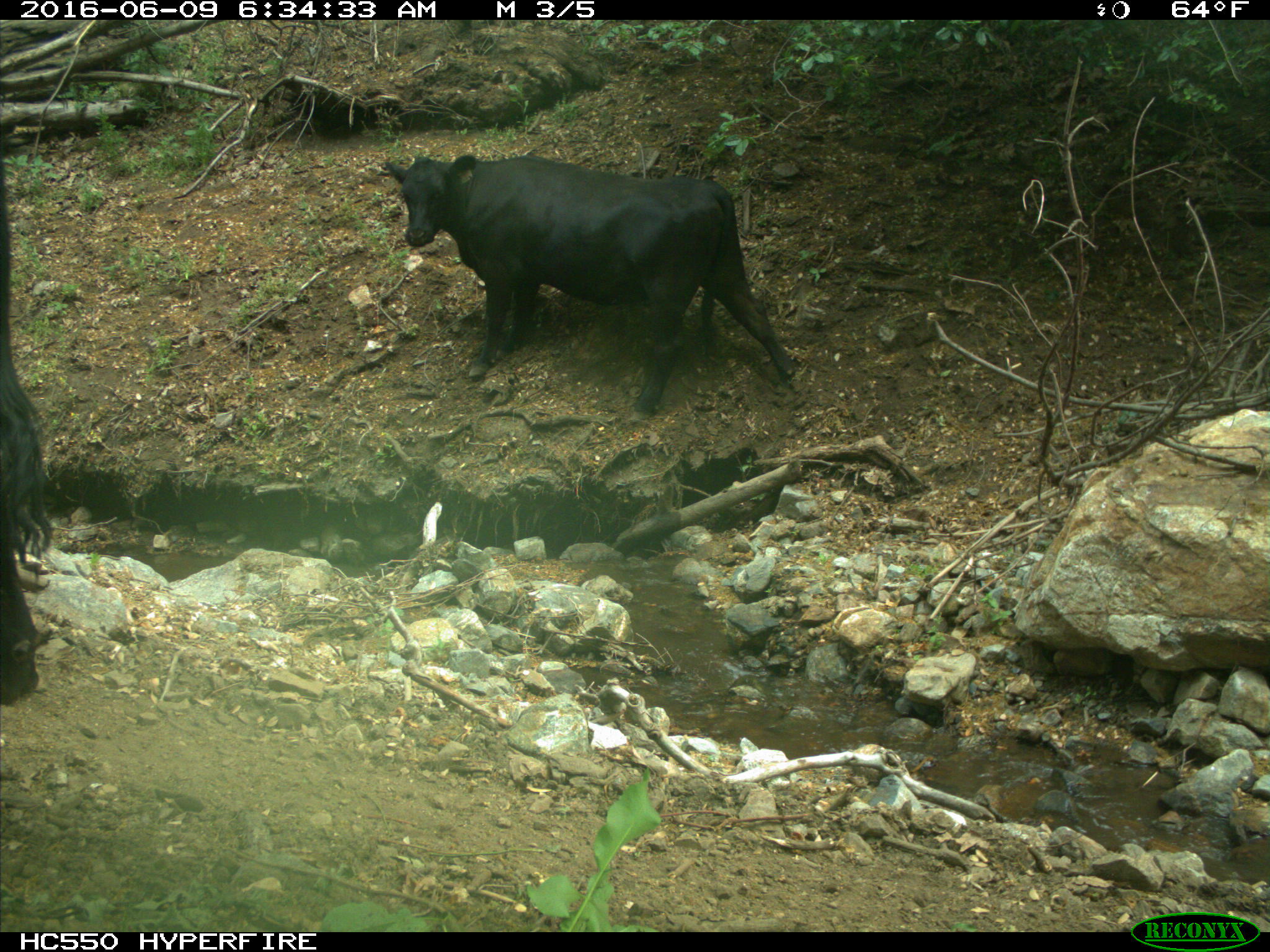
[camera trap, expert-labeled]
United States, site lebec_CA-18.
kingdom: Animalia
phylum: Chordata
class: Mammalia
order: Artiodactyla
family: Bovidae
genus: Bos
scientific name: Bos taurus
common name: domestic cow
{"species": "Bos taurus (domestic cow)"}